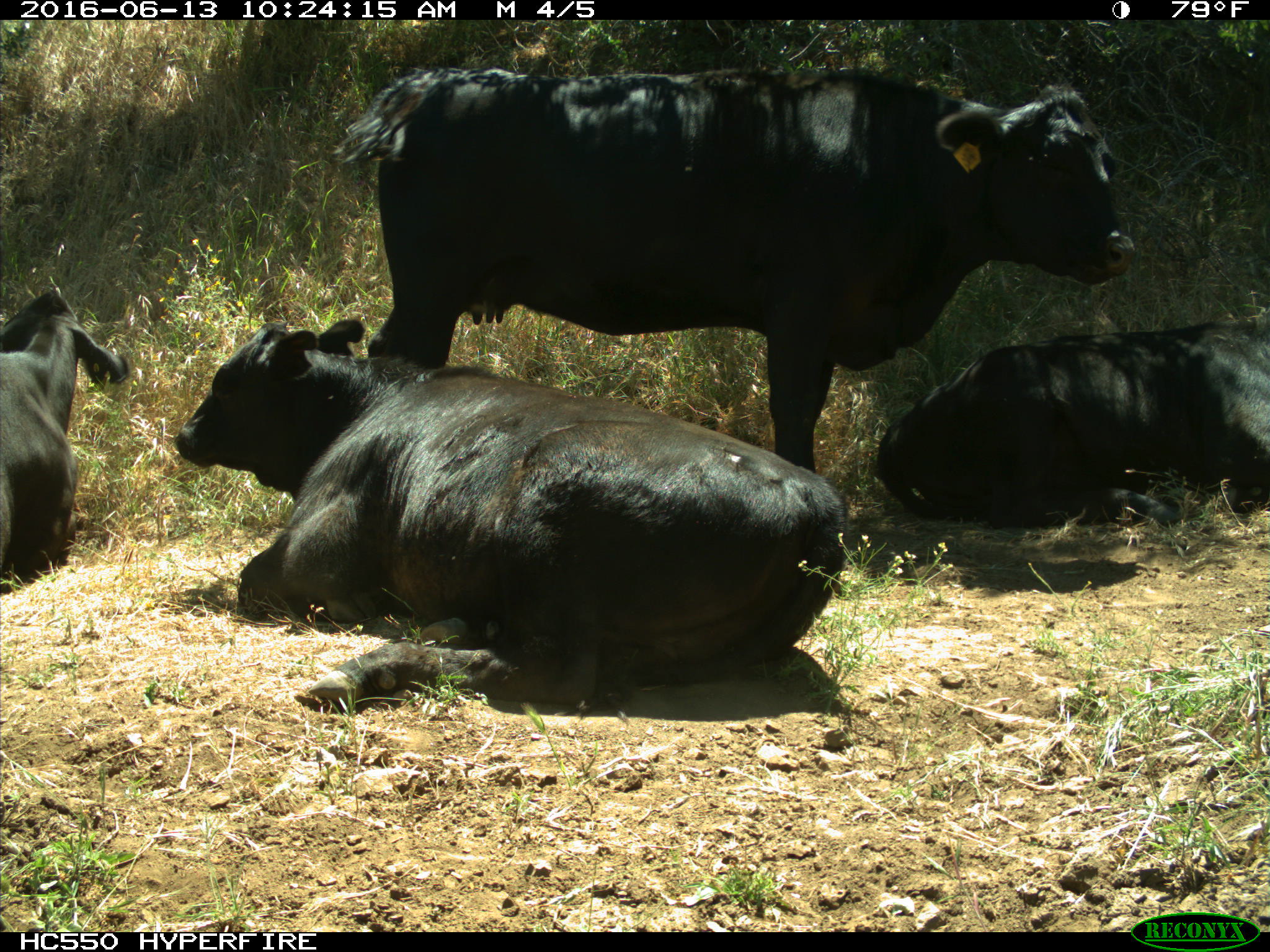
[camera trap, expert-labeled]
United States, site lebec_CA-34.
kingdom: Animalia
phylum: Chordata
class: Mammalia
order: Artiodactyla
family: Bovidae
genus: Bos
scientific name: Bos taurus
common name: domestic cow